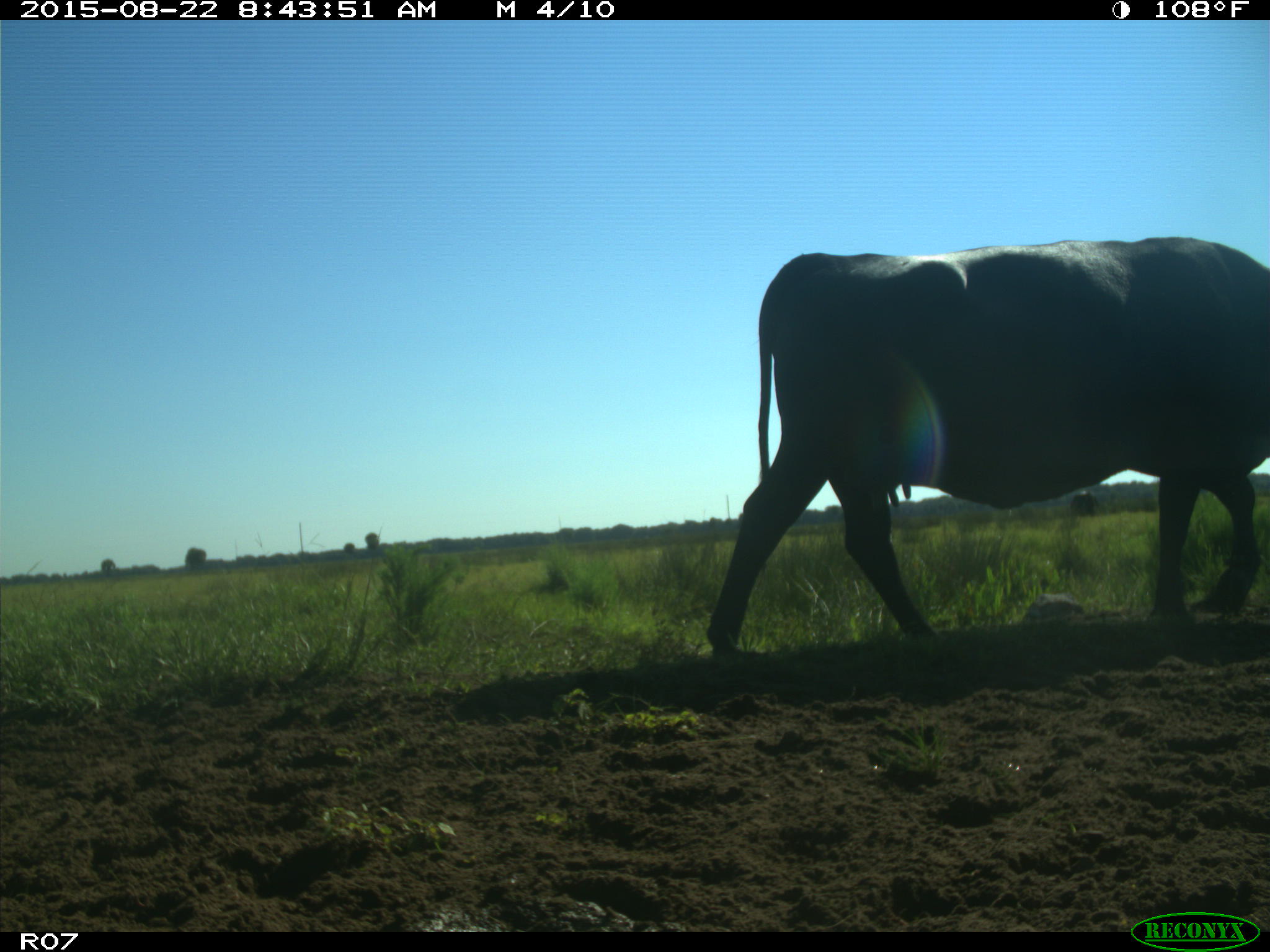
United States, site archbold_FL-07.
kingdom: Animalia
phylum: Chordata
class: Mammalia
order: Artiodactyla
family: Bovidae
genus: Bos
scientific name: Bos taurus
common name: domestic cow